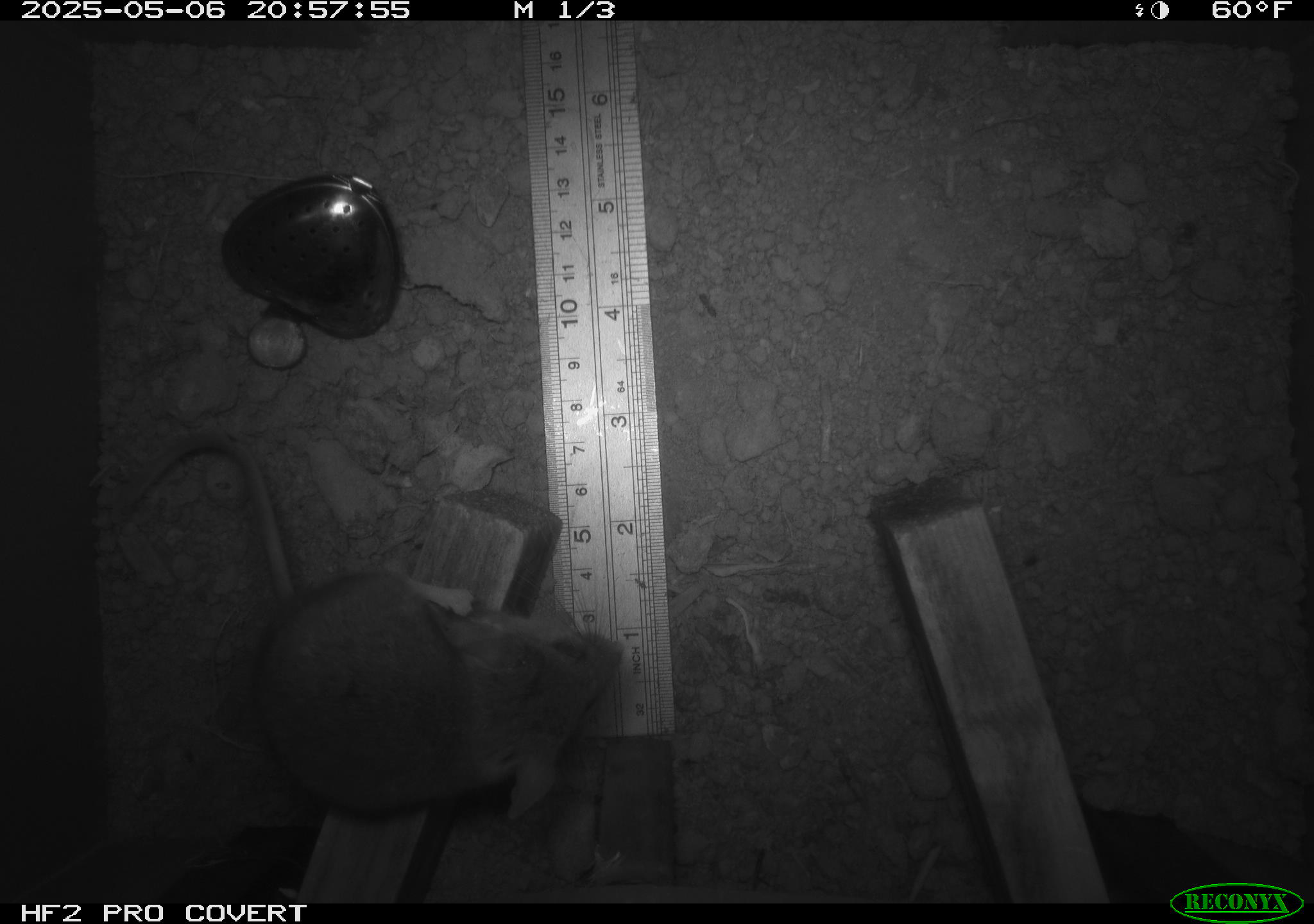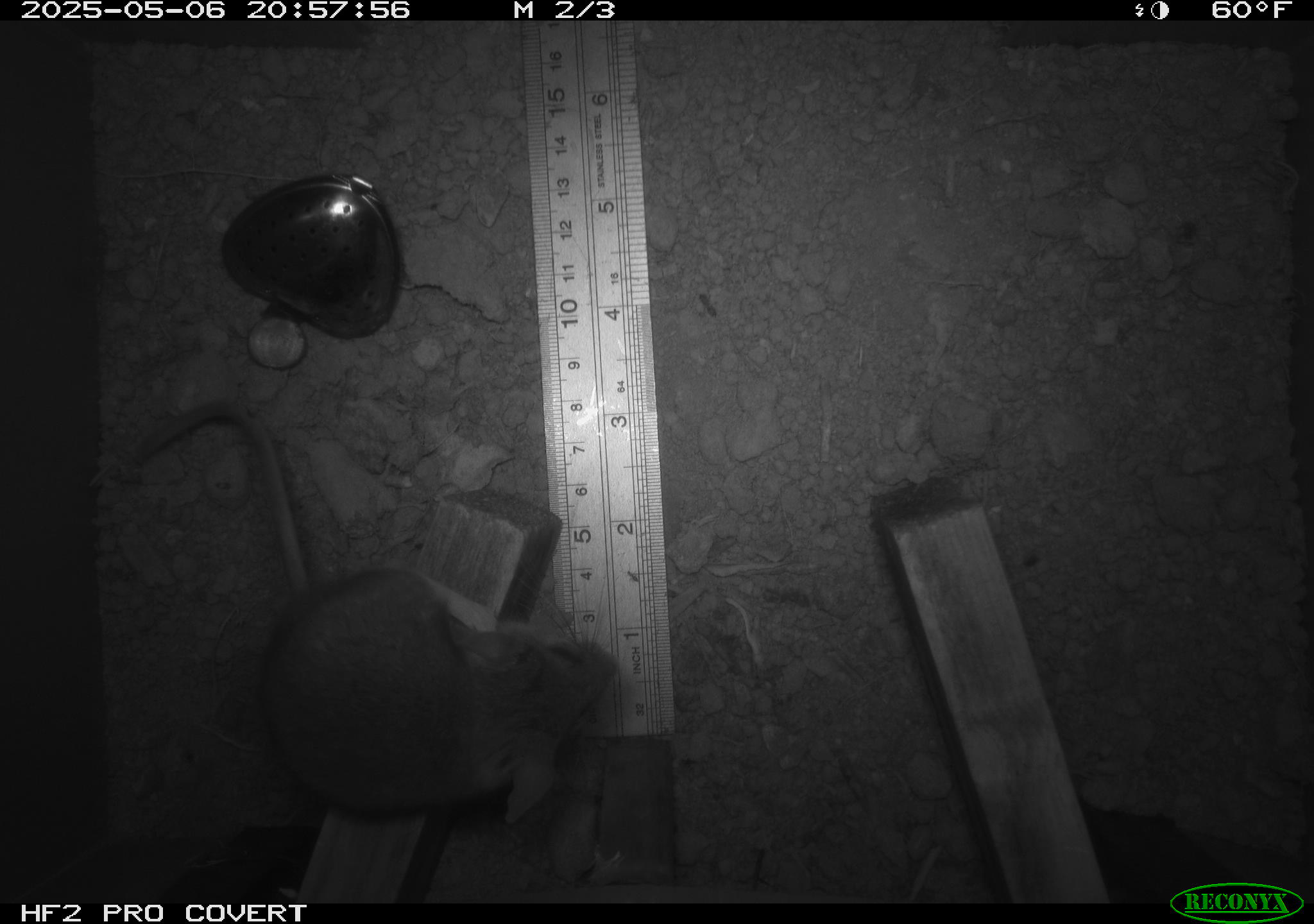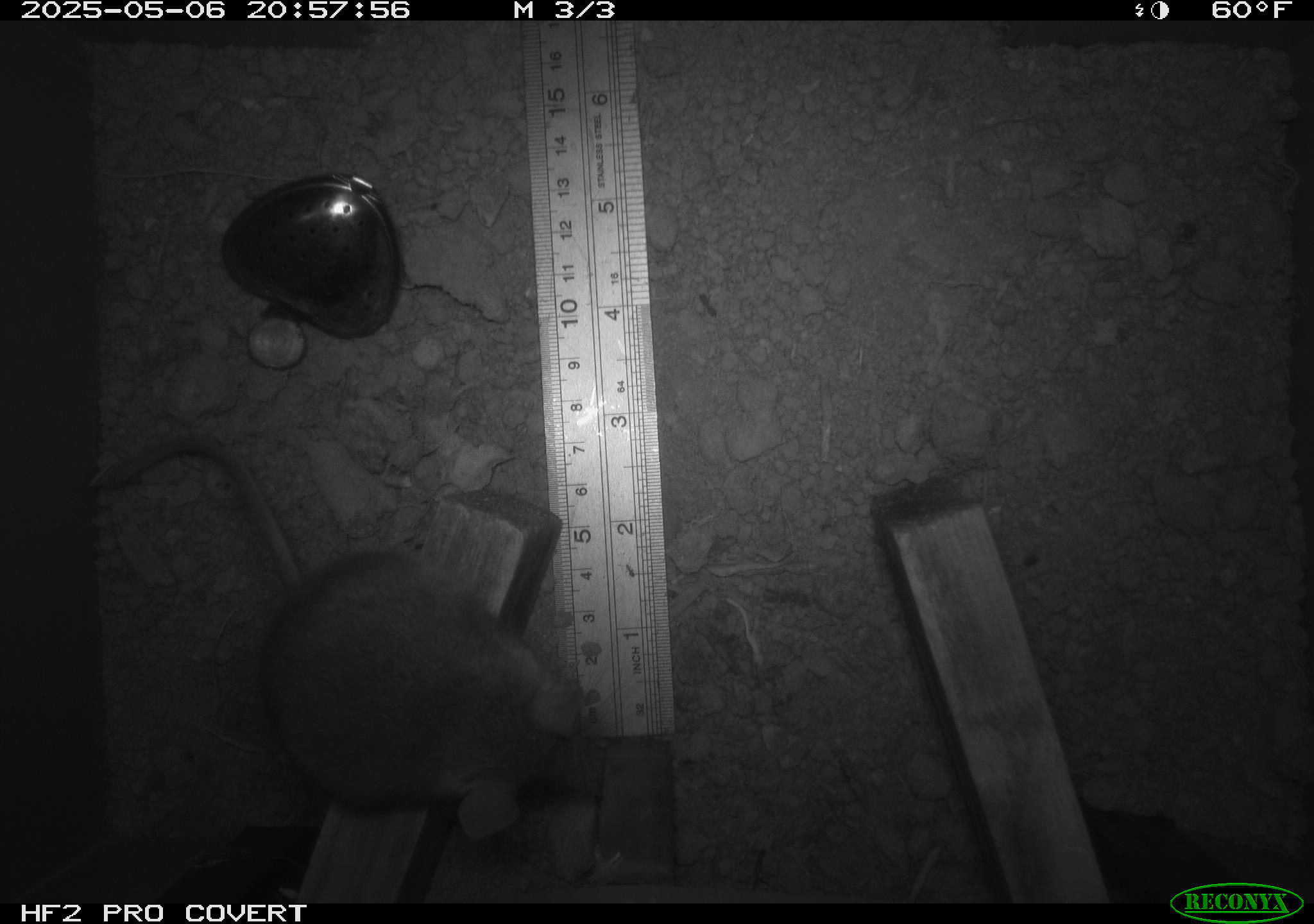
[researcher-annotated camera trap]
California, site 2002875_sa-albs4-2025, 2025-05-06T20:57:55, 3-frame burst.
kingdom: Animalia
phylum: Chordata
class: Mammalia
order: Rodentia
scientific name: Rodentia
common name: mouse species